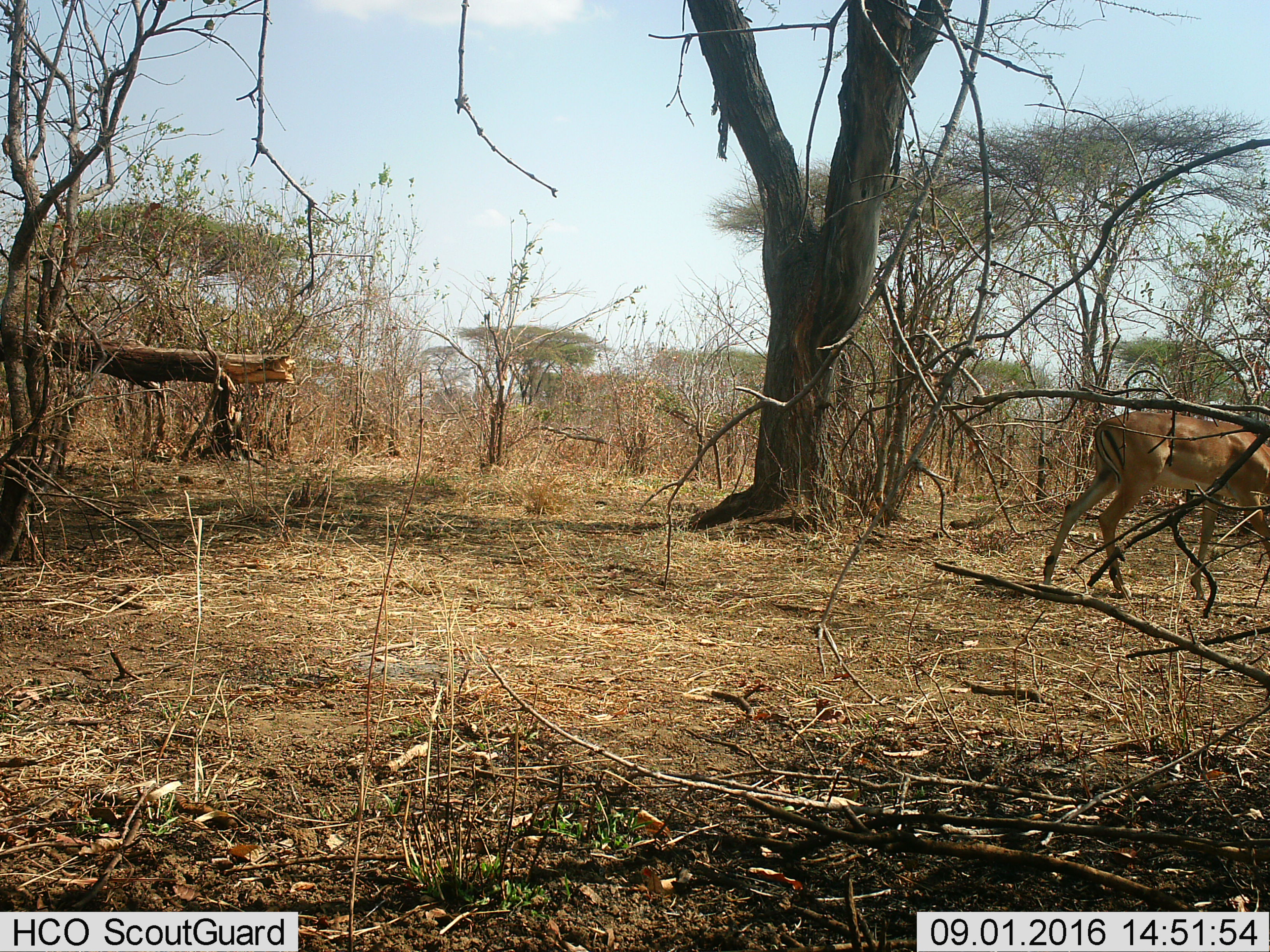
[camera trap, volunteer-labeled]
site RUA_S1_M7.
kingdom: Animalia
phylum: Chordata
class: Mammalia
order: Artiodactyla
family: Bovidae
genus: Aepyceros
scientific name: Aepyceros melampus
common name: impala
Impala (Aepyceros melampus), count 1. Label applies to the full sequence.